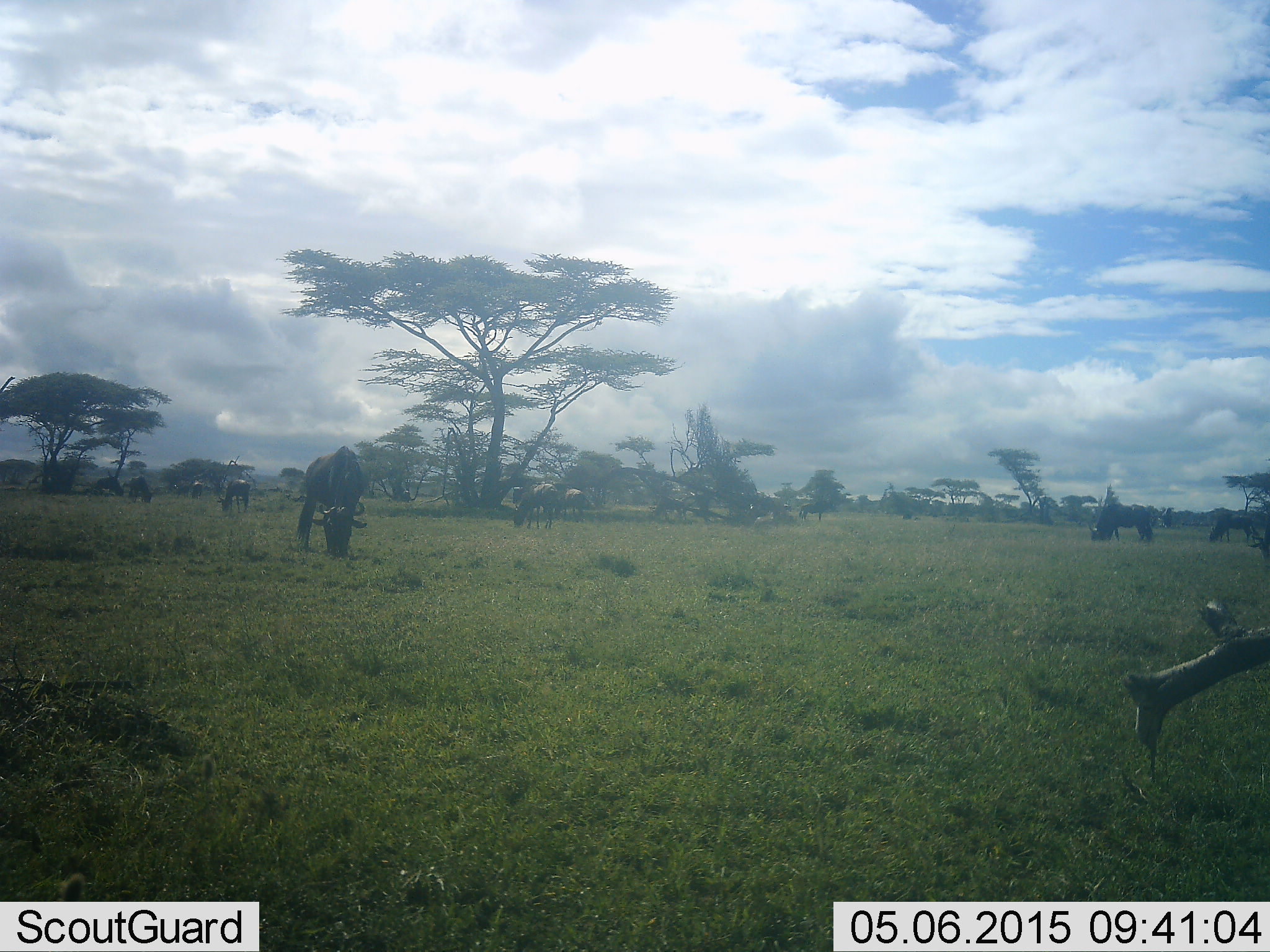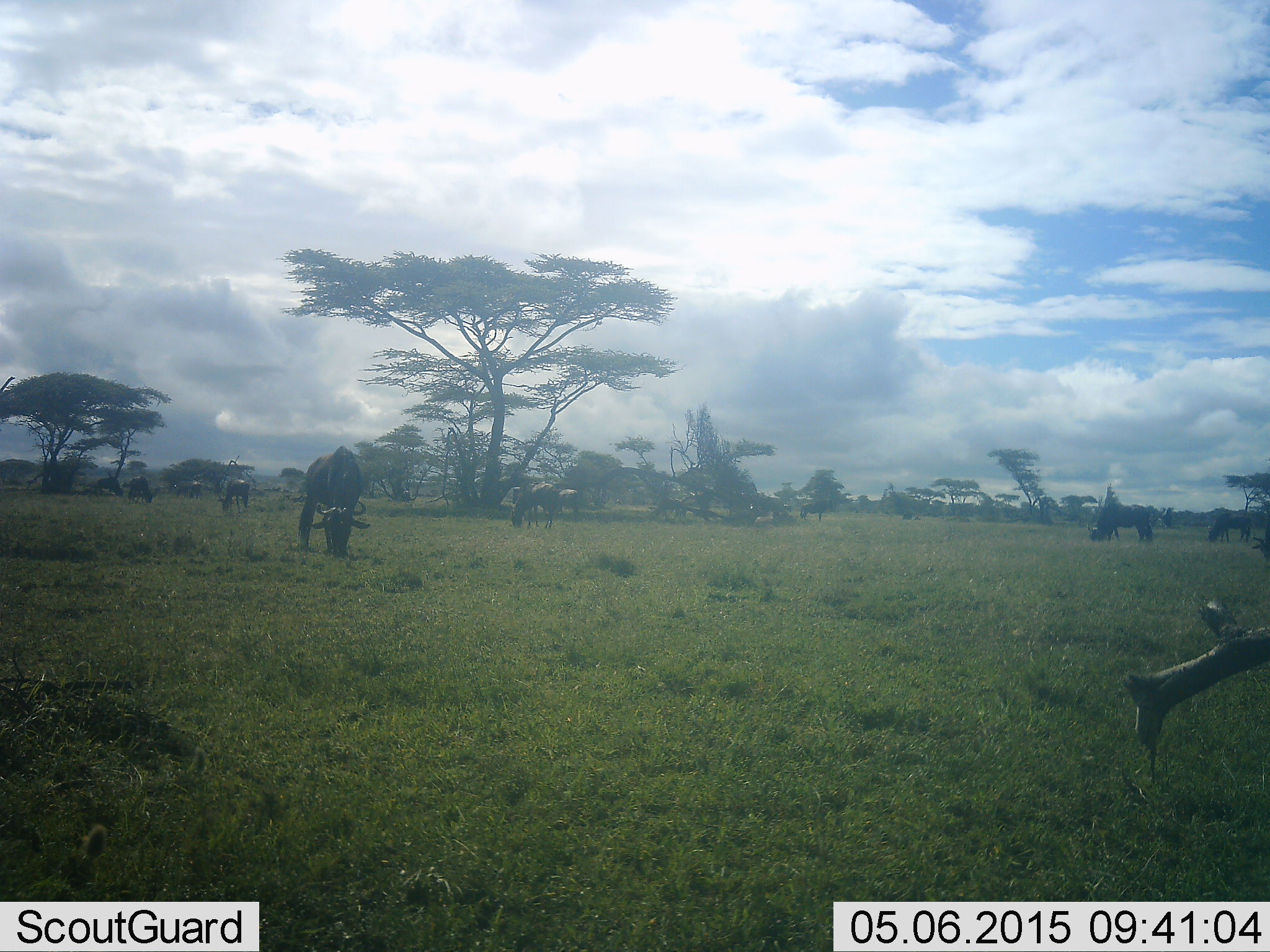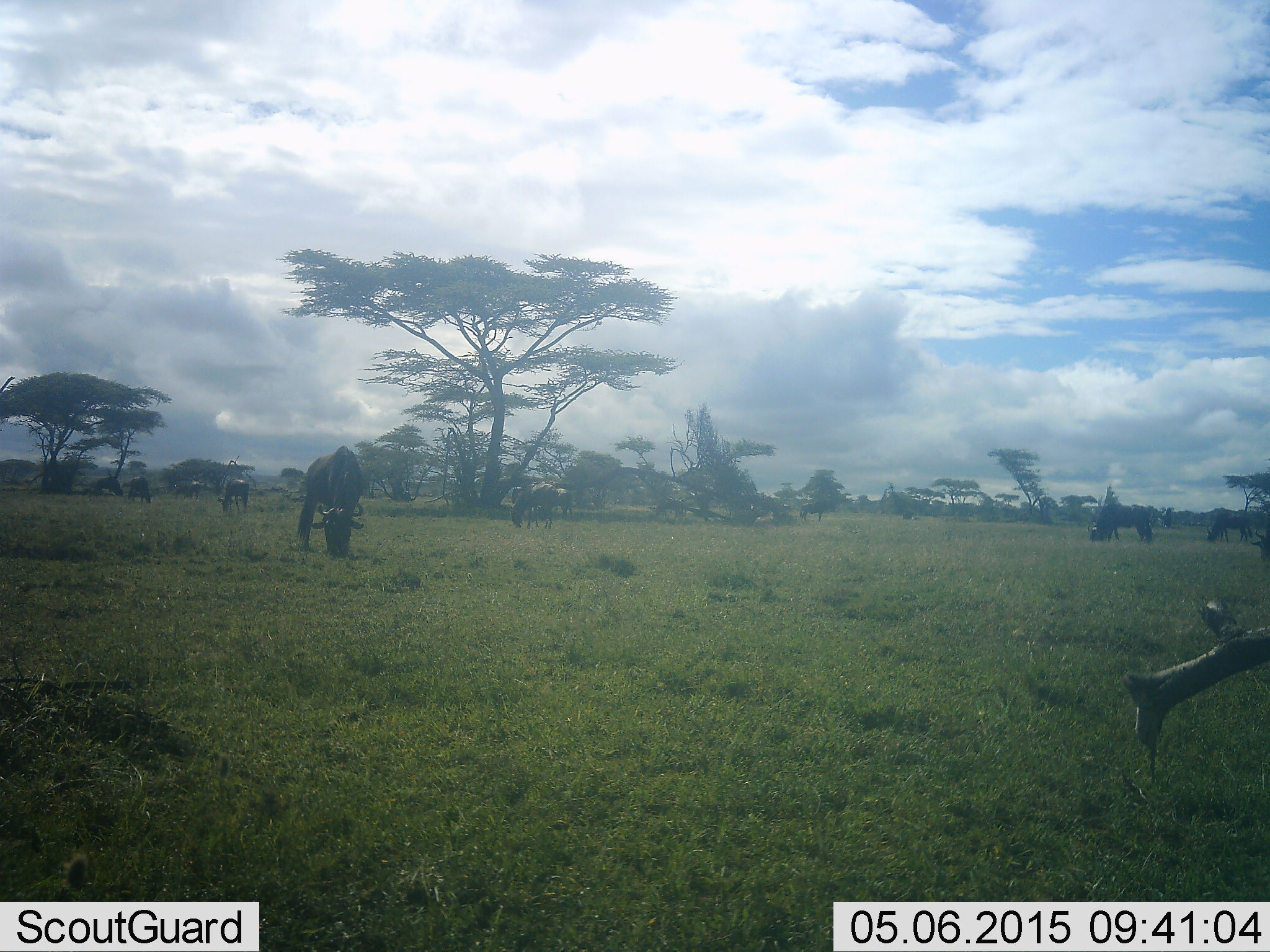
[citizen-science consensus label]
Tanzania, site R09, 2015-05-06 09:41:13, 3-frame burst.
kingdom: Animalia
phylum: Chordata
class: Mammalia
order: Artiodactyla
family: Bovidae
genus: Connochaetes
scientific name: Connochaetes taurinus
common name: blue wildebeest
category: wildebeest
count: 11-50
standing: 55%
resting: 0%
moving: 18%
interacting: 0%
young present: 0%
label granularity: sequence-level